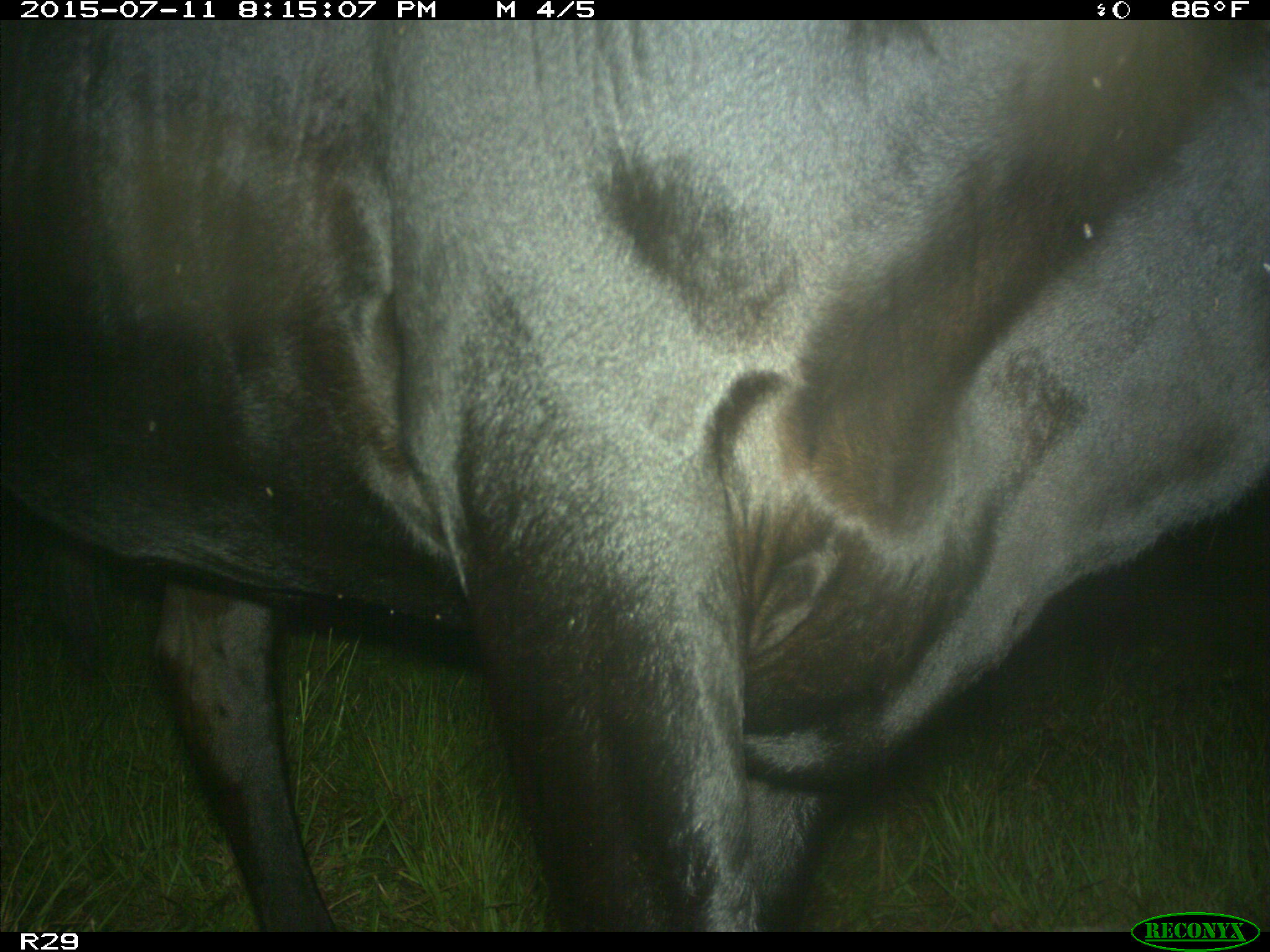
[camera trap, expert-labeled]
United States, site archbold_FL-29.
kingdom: Animalia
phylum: Chordata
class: Mammalia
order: Artiodactyla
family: Bovidae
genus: Bos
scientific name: Bos taurus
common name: domestic cow